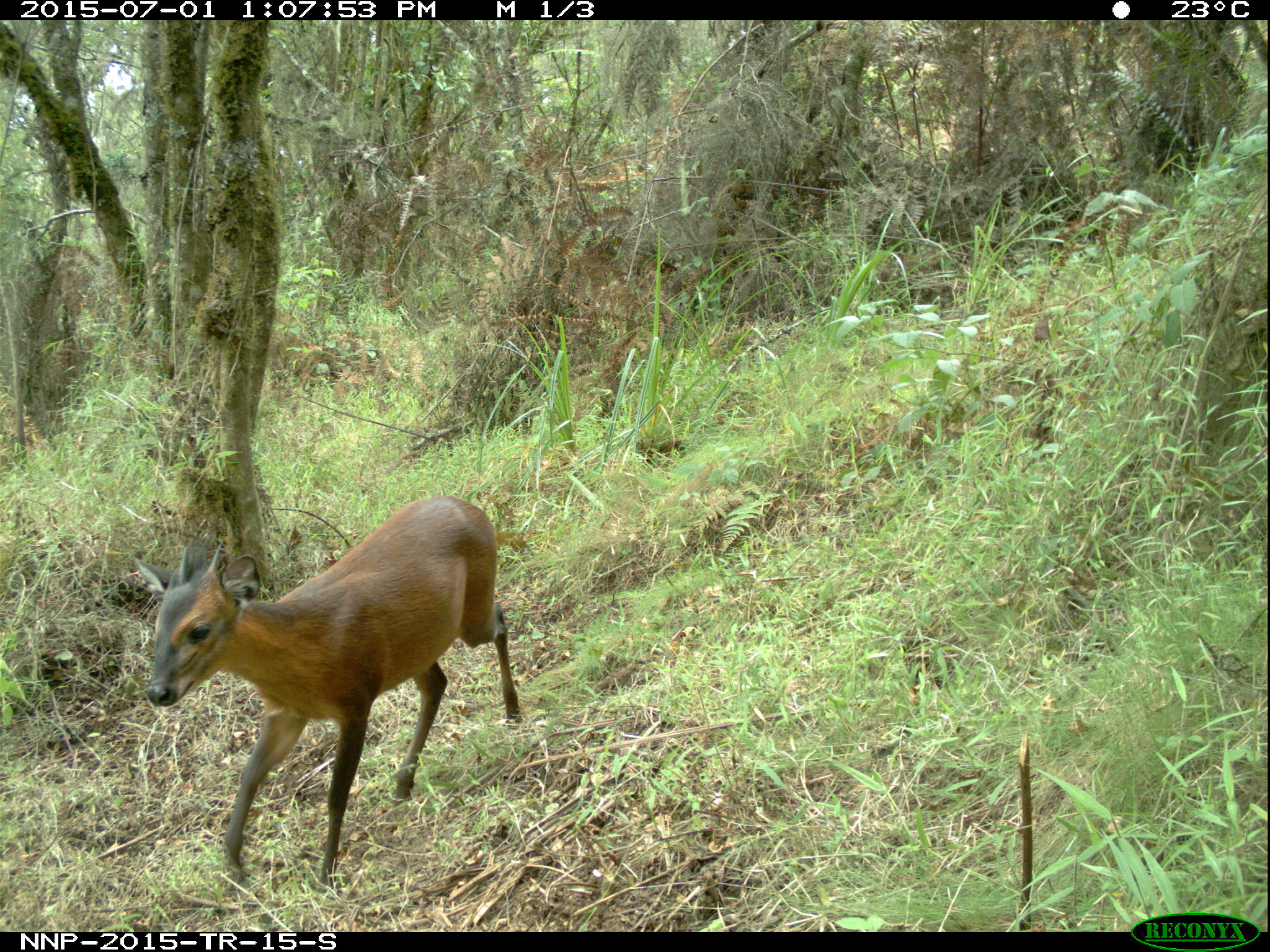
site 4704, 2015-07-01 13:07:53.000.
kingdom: Animalia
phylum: Chordata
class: Mammalia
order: Artiodactyla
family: Bovidae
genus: Cephalophus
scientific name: Cephalophus nigrifrons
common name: black-fronted duiker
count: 1